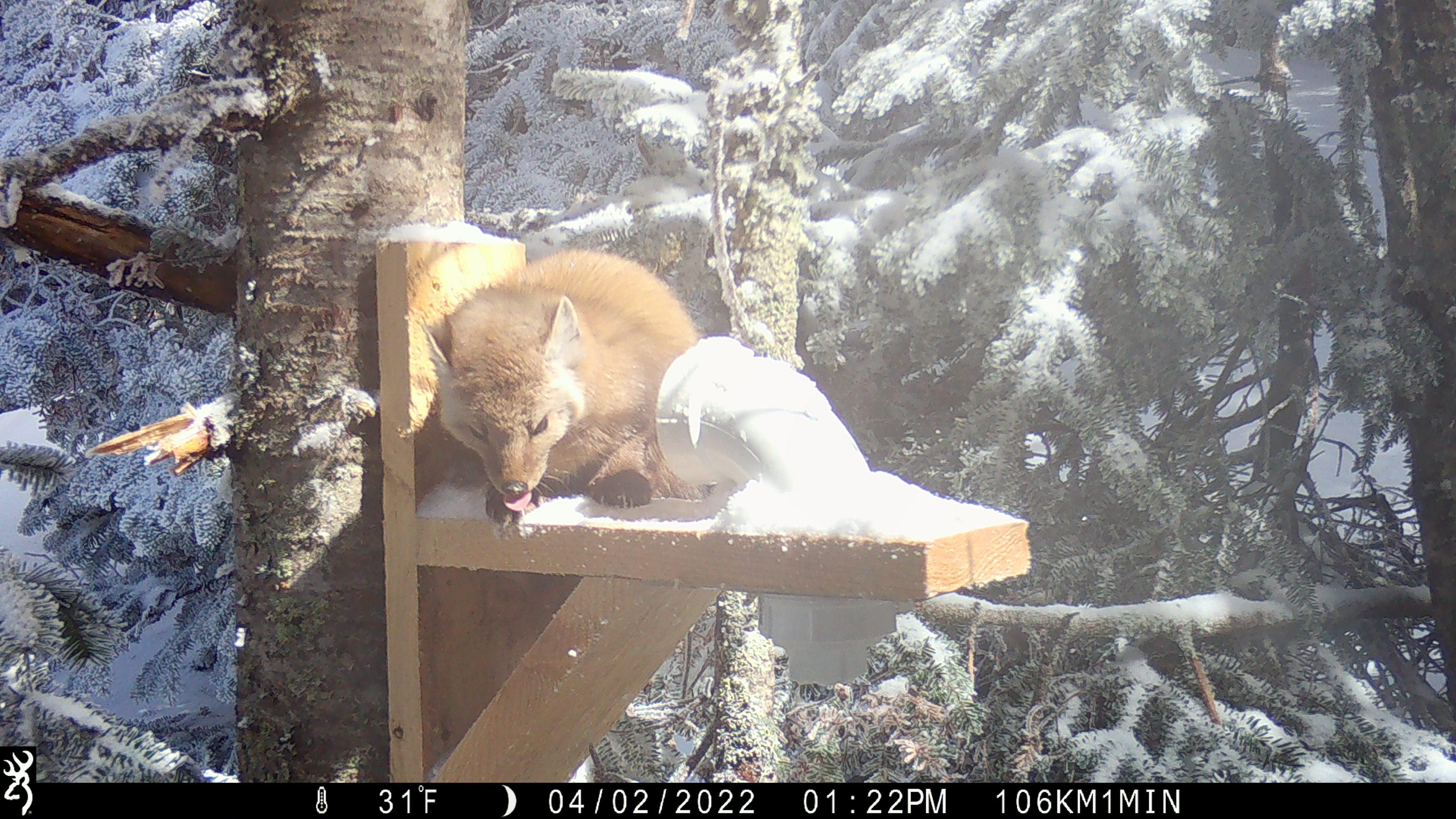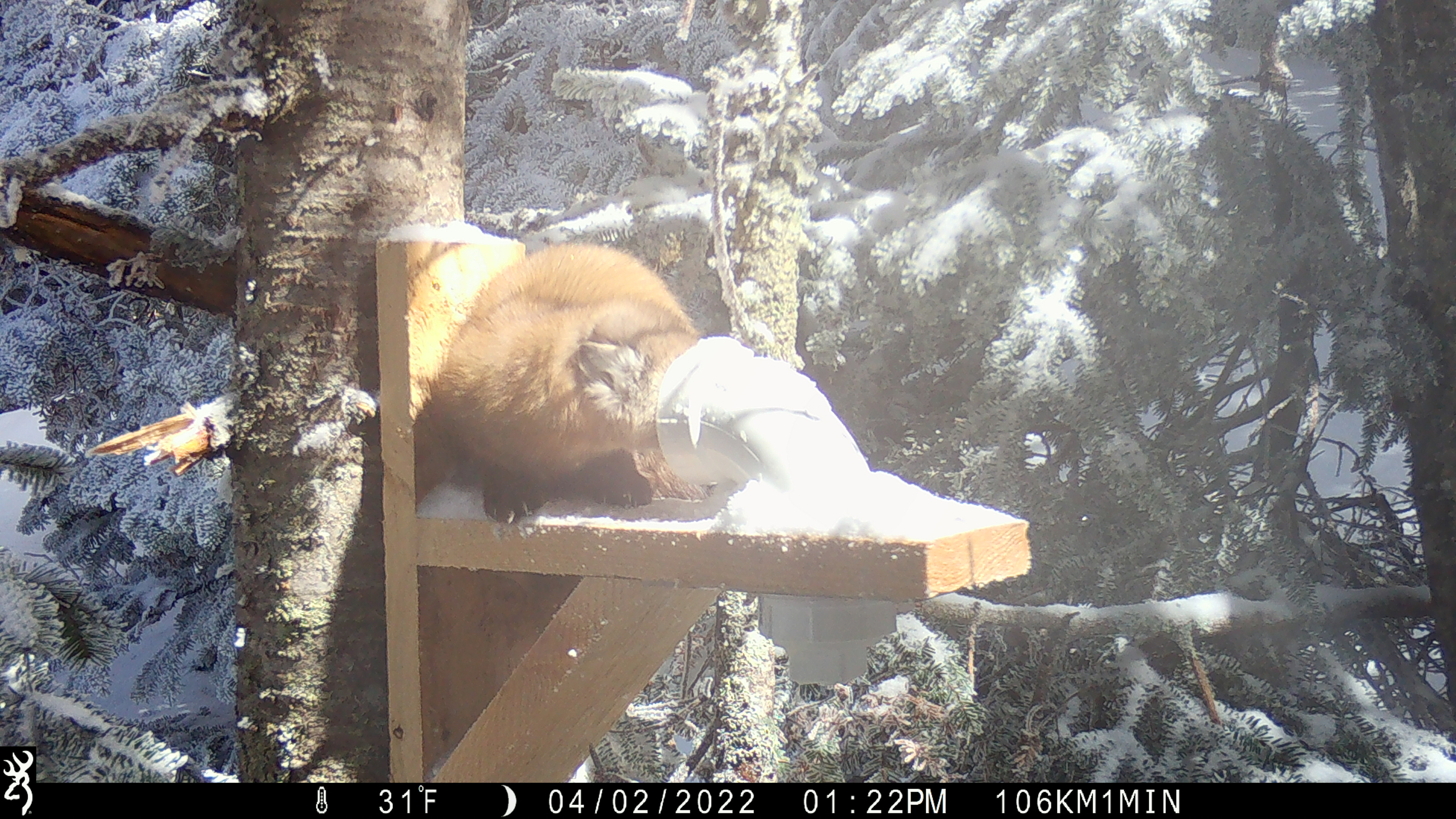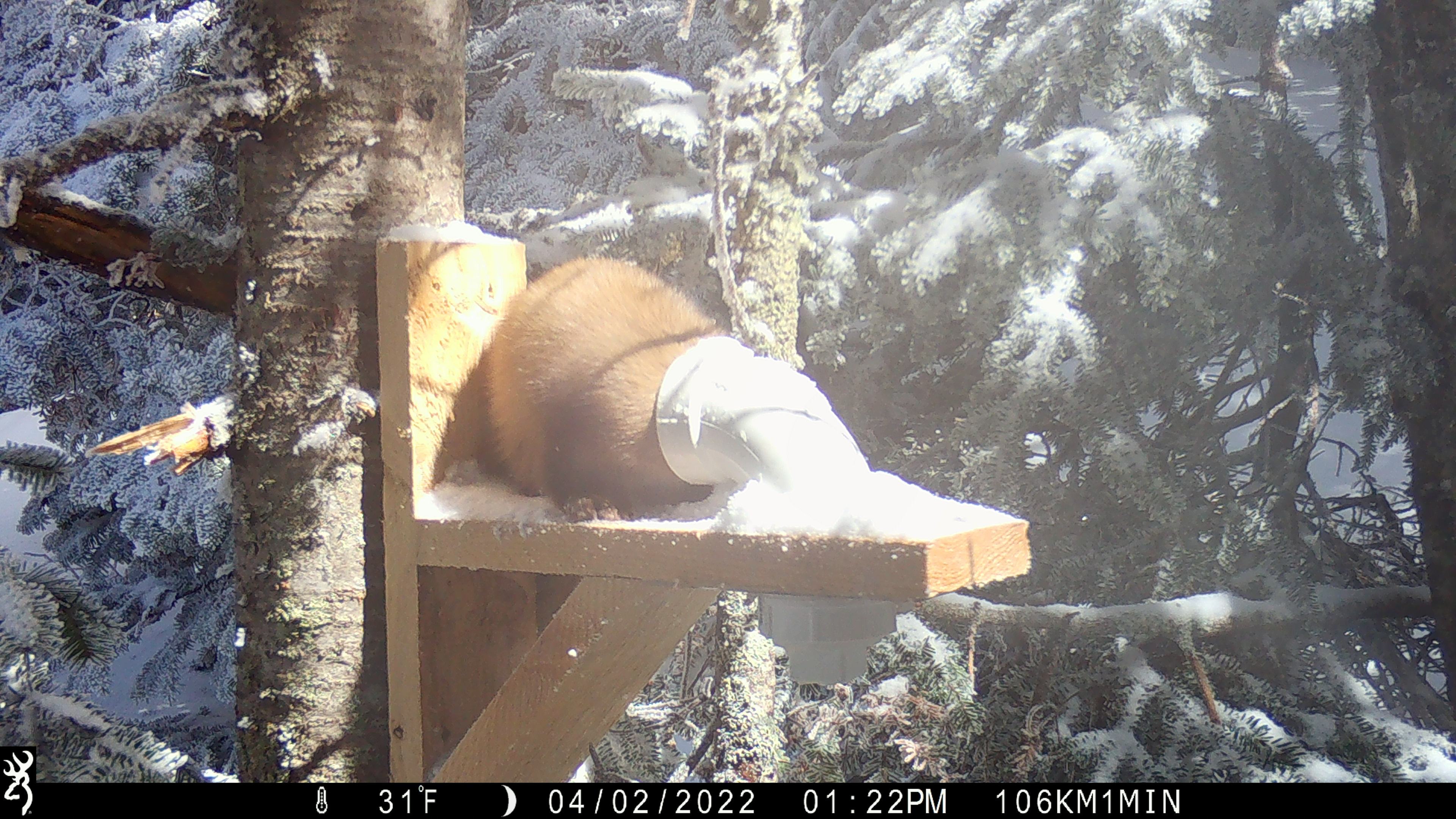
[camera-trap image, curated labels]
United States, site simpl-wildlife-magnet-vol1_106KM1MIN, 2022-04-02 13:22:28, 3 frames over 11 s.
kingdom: Animalia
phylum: Chordata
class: Mammalia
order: Carnivora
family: Mustelidae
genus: Martes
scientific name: Martes americana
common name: american marten